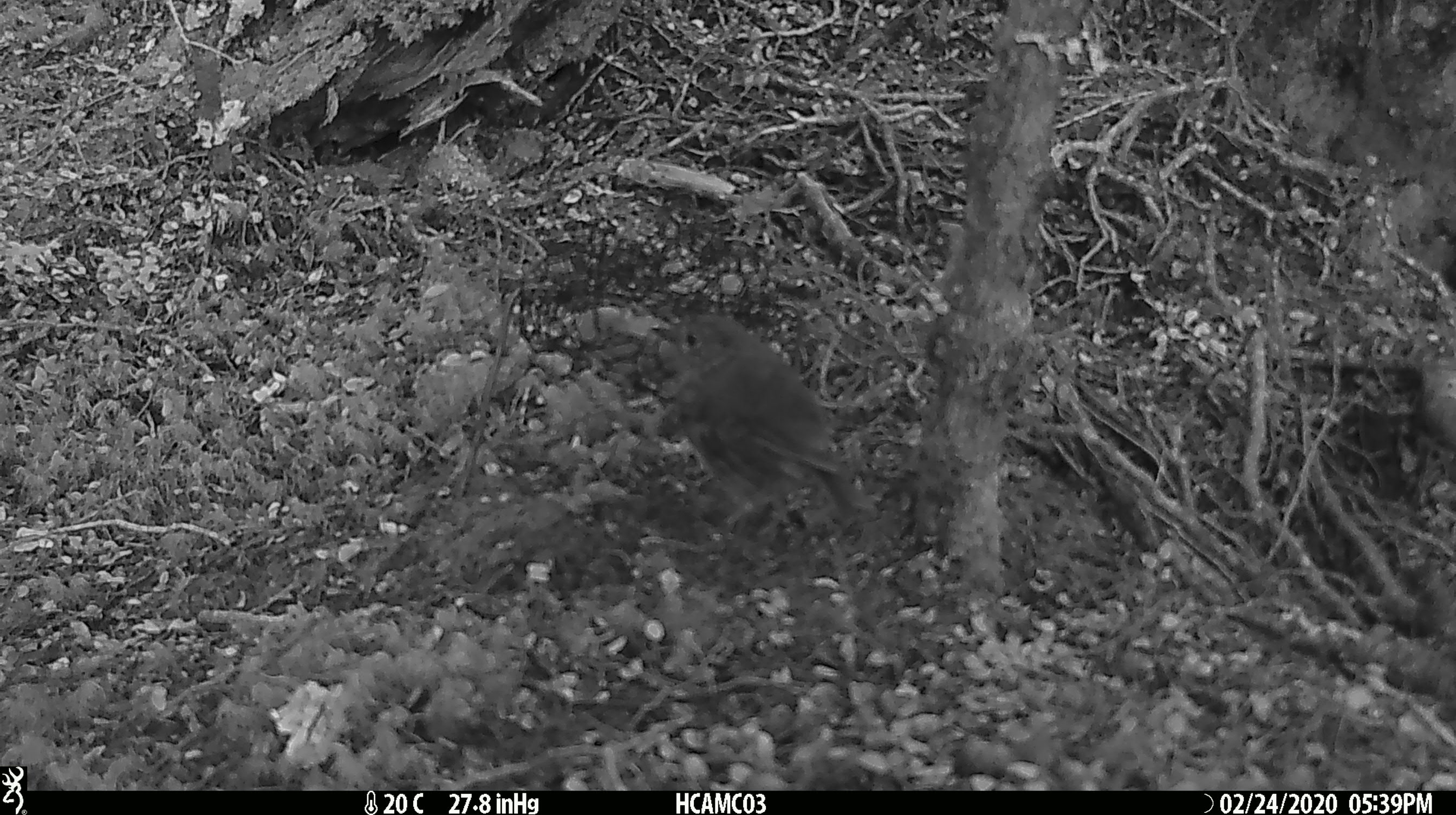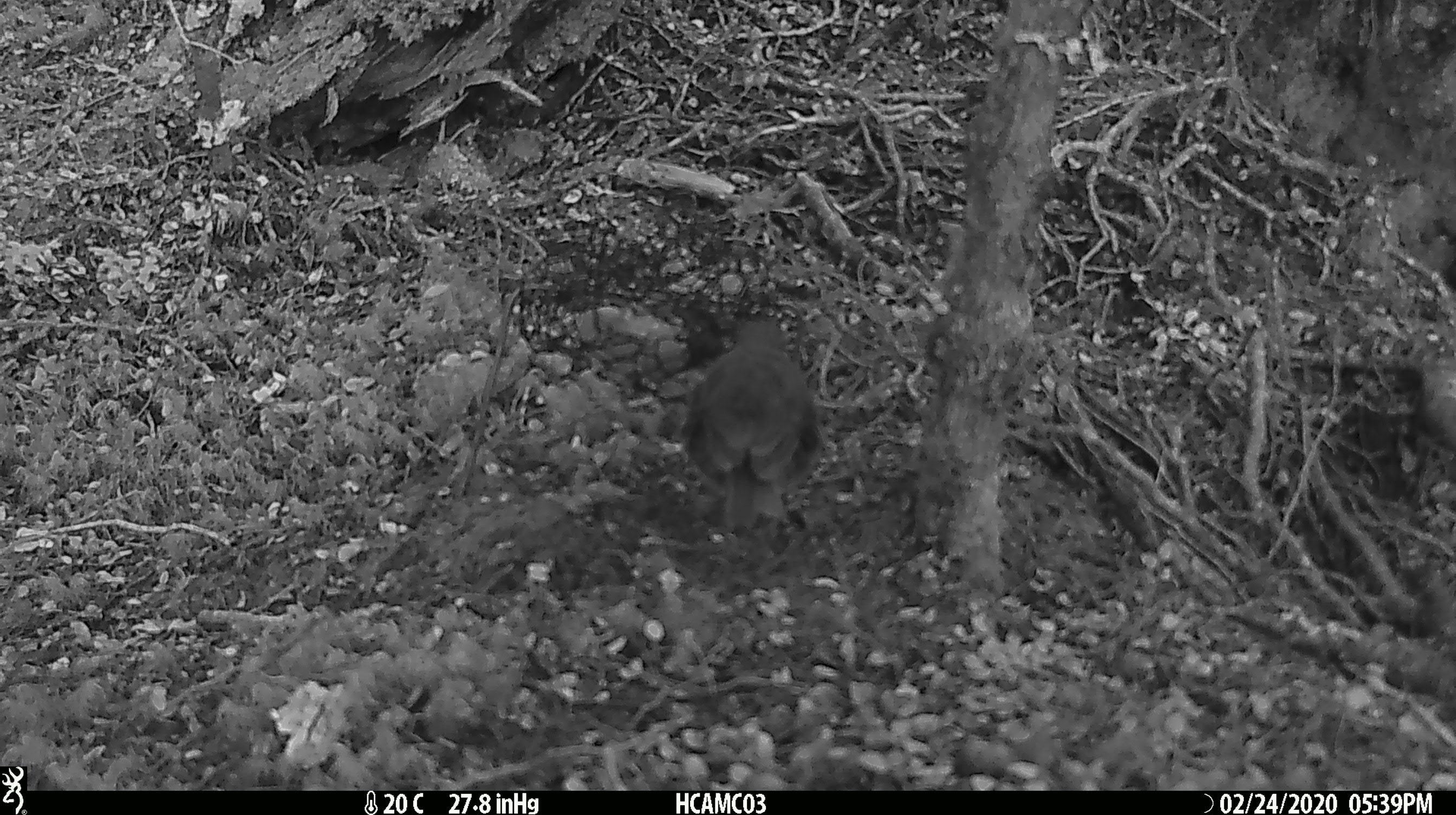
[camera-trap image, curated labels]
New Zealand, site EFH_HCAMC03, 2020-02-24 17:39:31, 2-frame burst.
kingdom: Animalia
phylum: Chordata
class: Aves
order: Passeriformes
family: Petroicidae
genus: Petroica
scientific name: Petroica australis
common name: new zealand robin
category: robin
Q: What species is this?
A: Robin (new zealand robin) (Petroica australis).